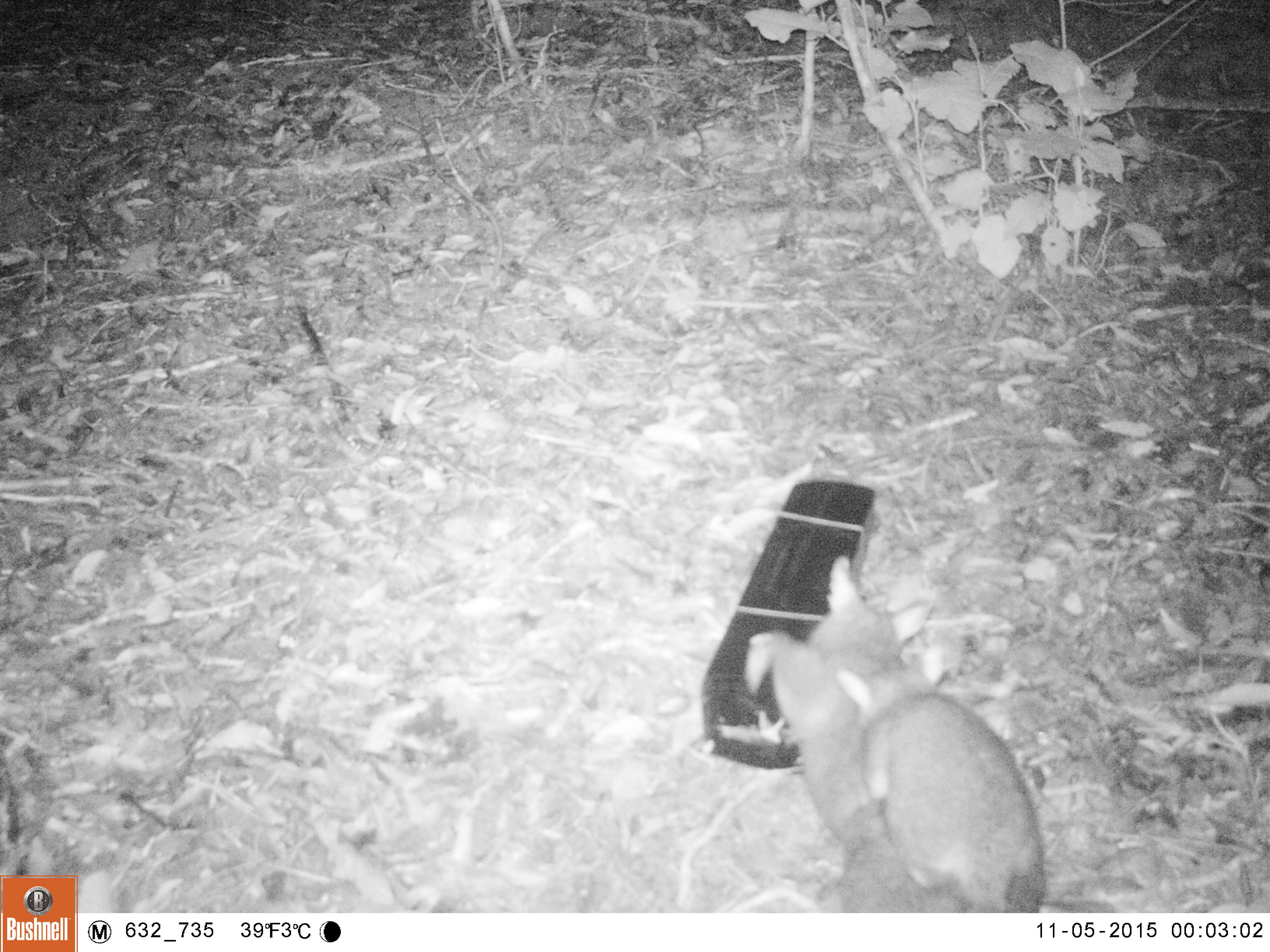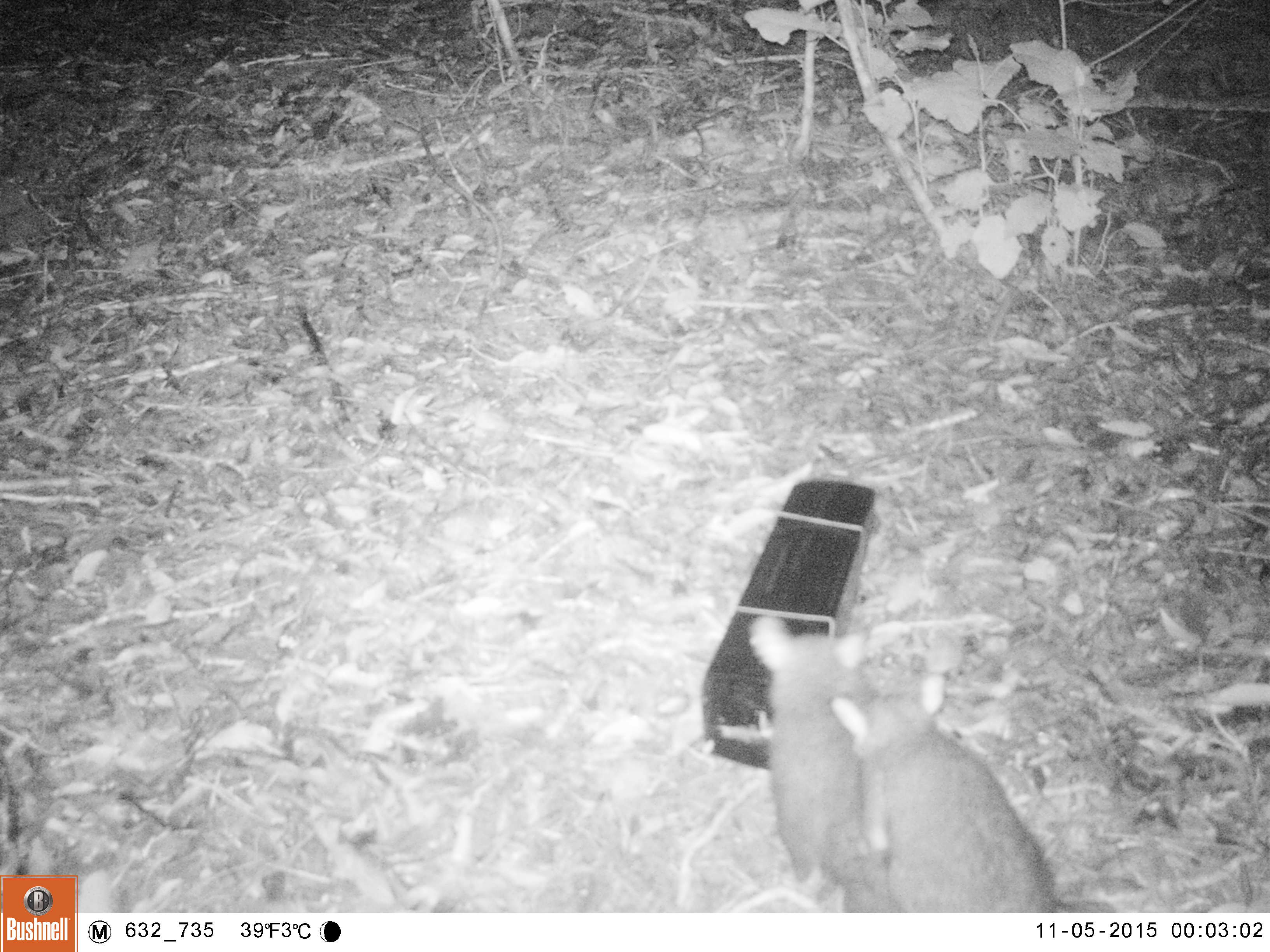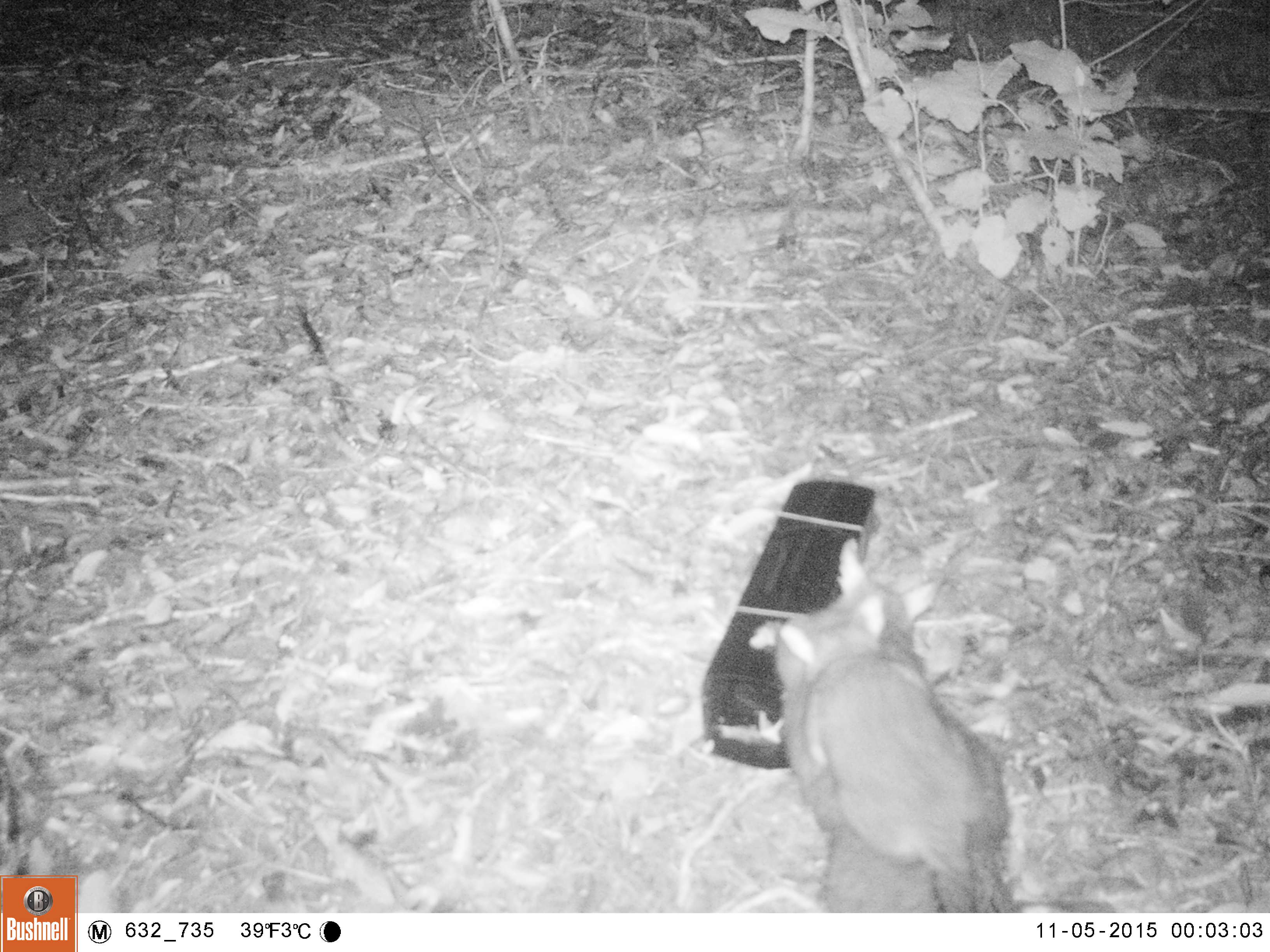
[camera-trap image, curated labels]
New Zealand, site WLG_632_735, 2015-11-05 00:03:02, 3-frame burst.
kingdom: Animalia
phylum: Chordata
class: Mammalia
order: Diprotodontia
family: Phalangeridae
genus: Trichosurus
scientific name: Trichosurus vulpecula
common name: common brushtail possum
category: possum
Possum (common brushtail possum) (Trichosurus vulpecula).